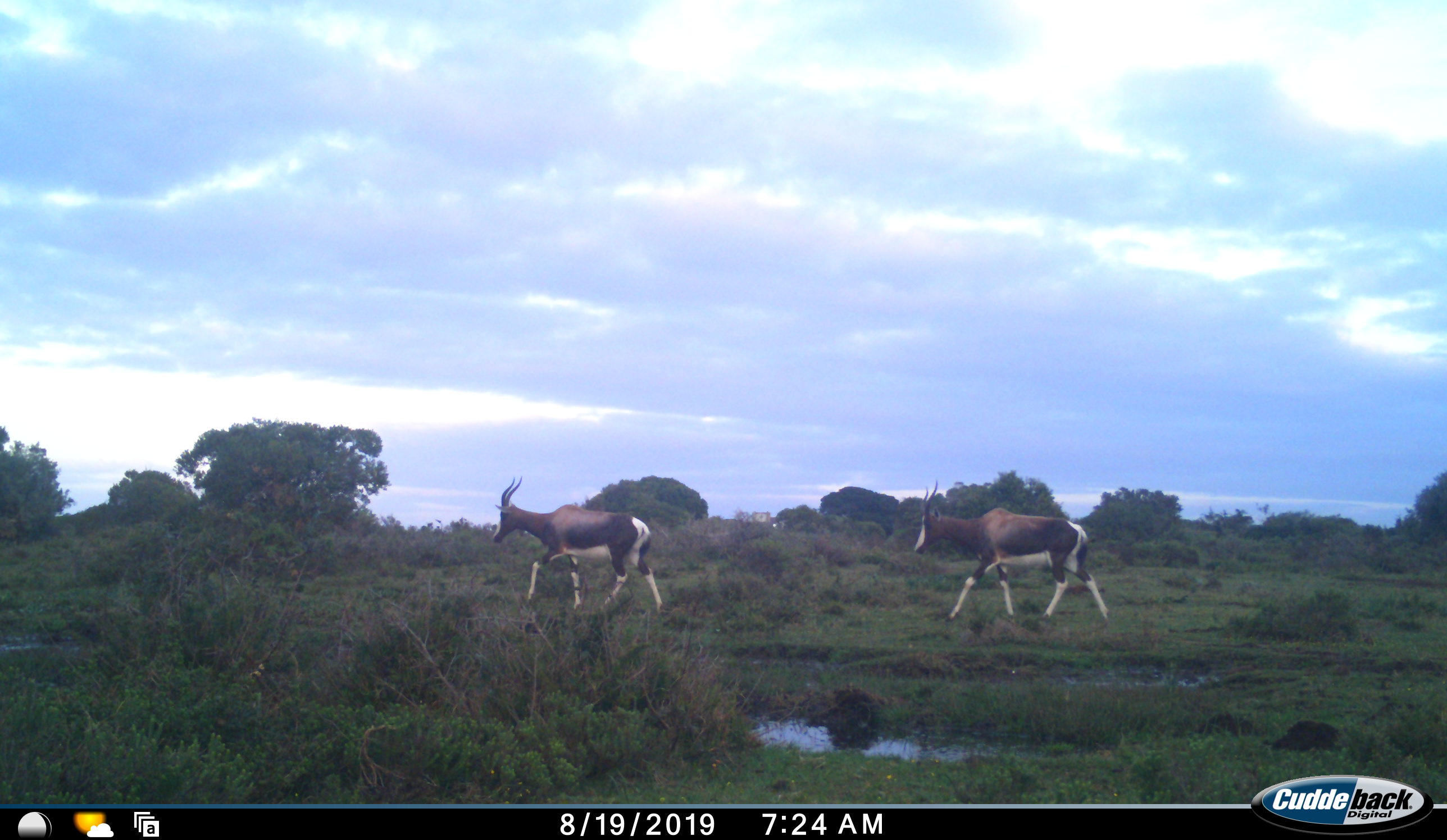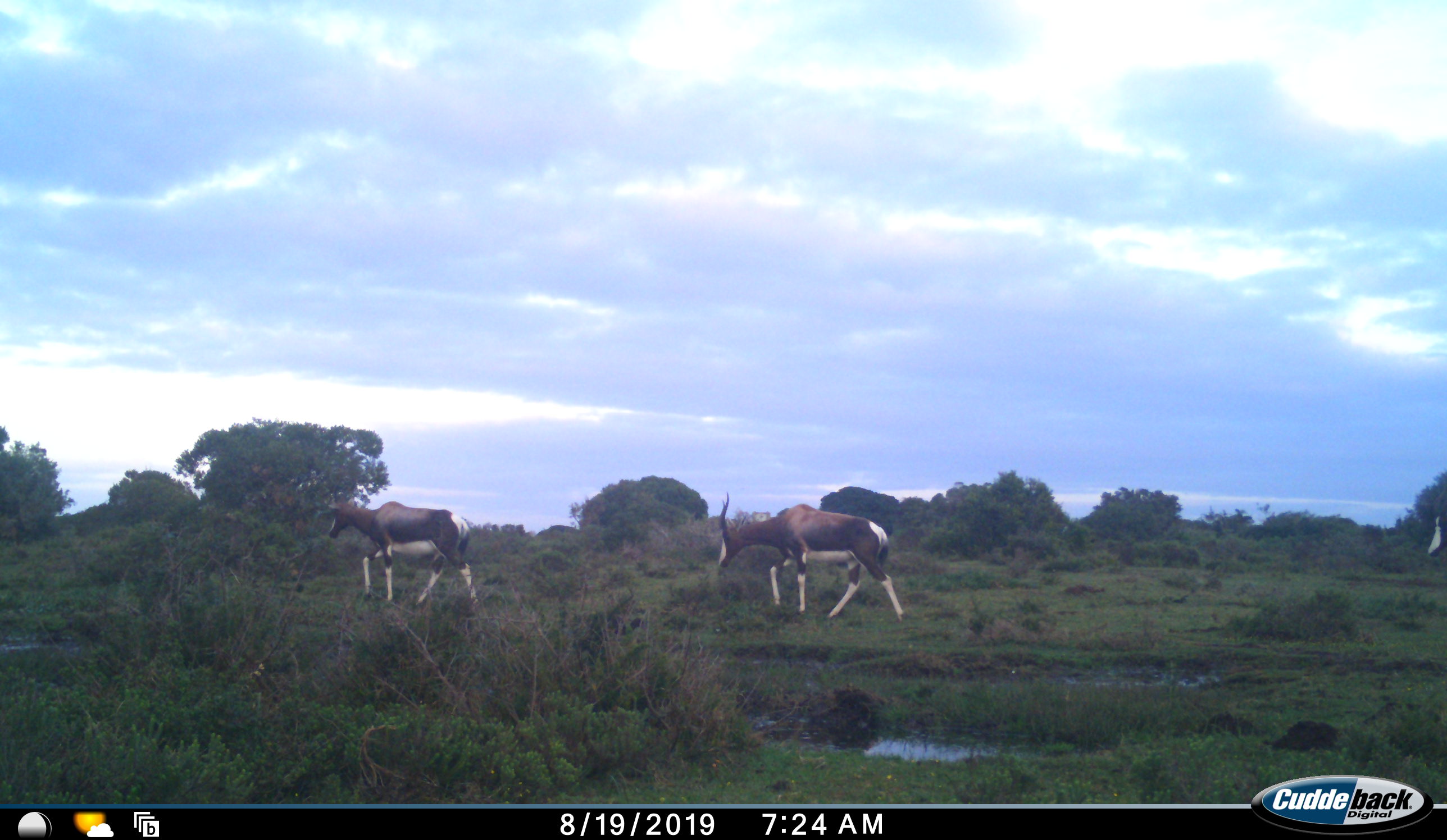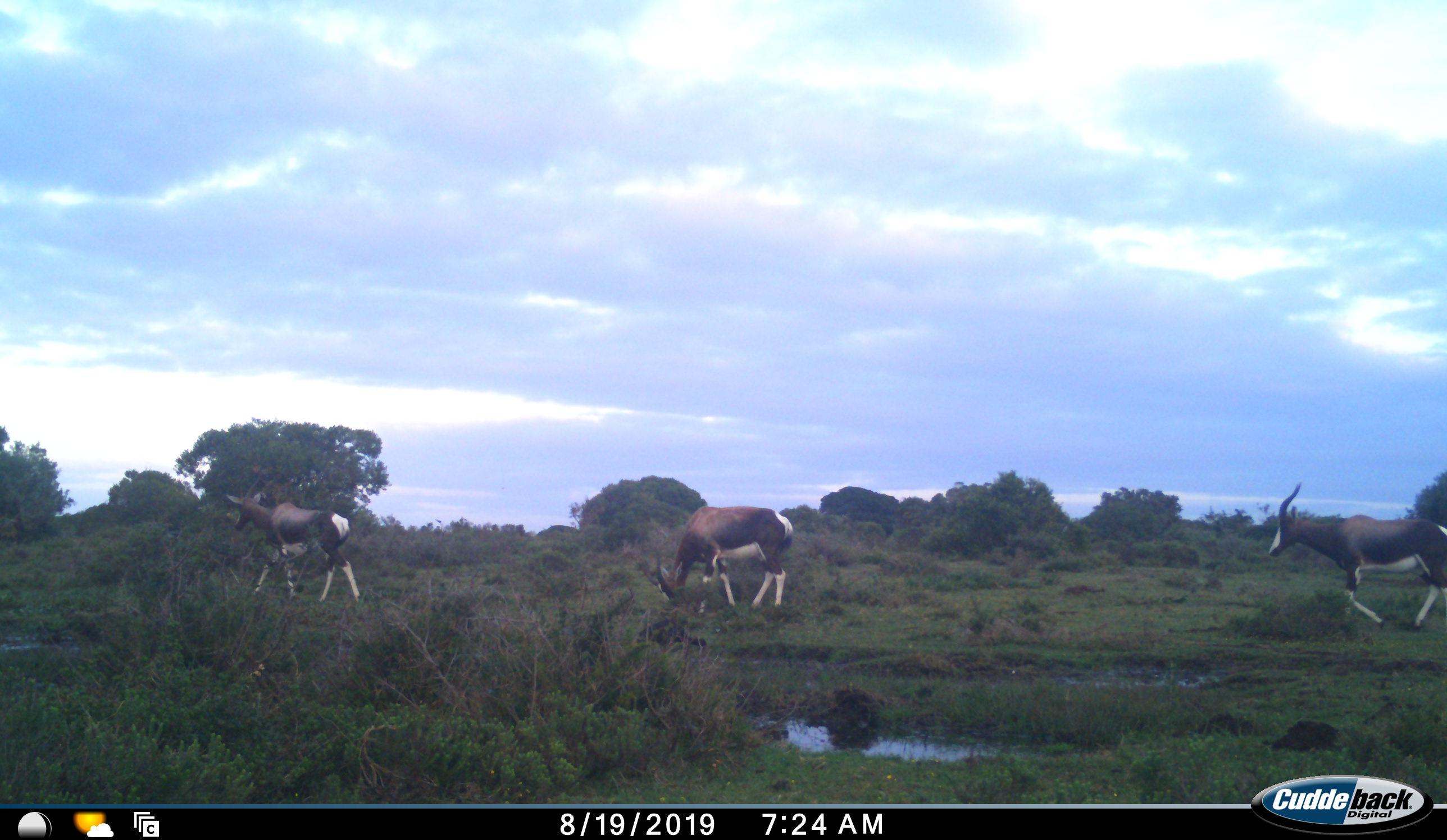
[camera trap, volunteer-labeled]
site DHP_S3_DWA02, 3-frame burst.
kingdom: Animalia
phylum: Chordata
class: Mammalia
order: Artiodactyla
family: Bovidae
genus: Damaliscus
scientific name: Damaliscus pygargus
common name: bontebok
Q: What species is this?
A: Bontebok (Damaliscus pygargus).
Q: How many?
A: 3.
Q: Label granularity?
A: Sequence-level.